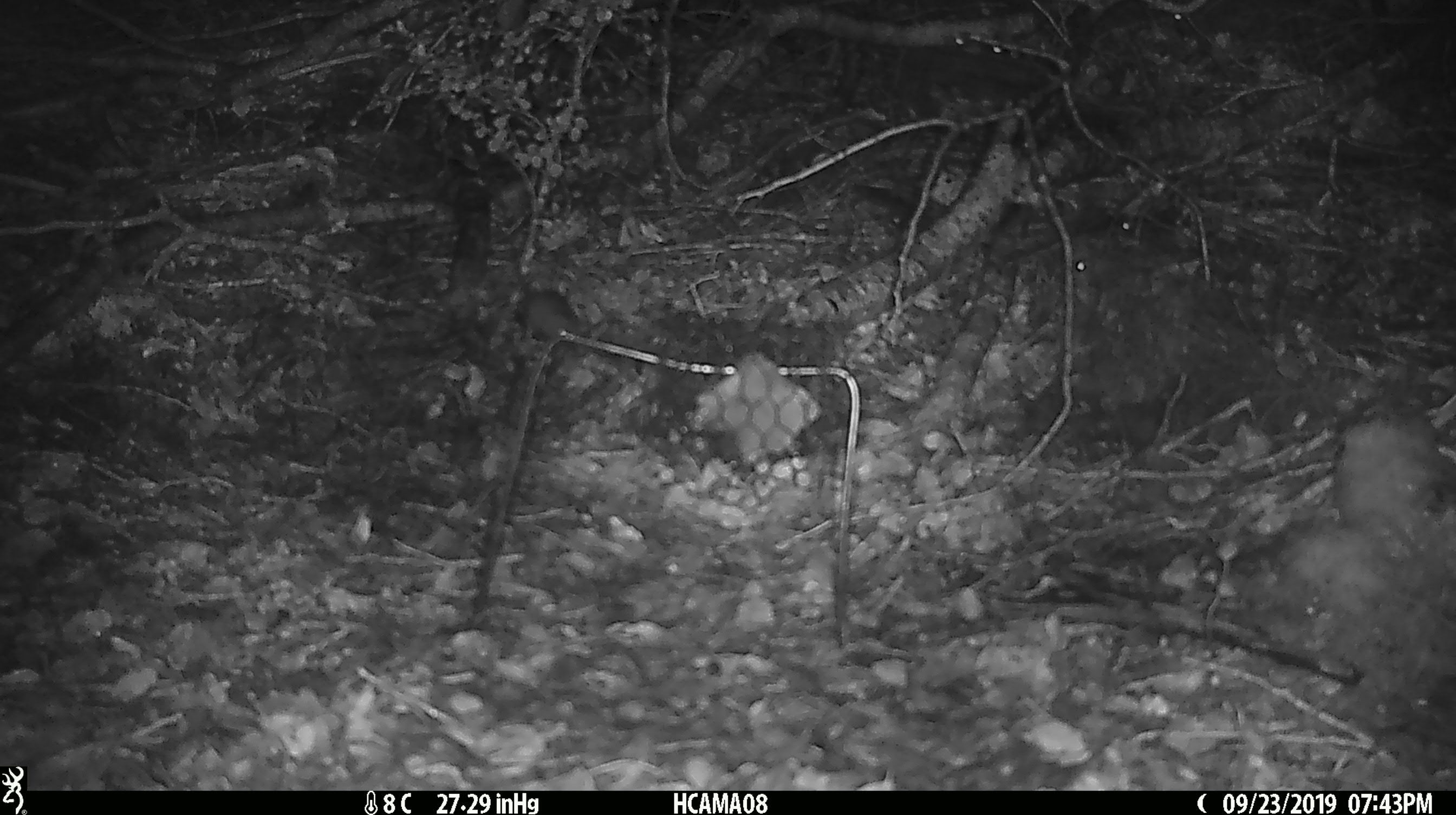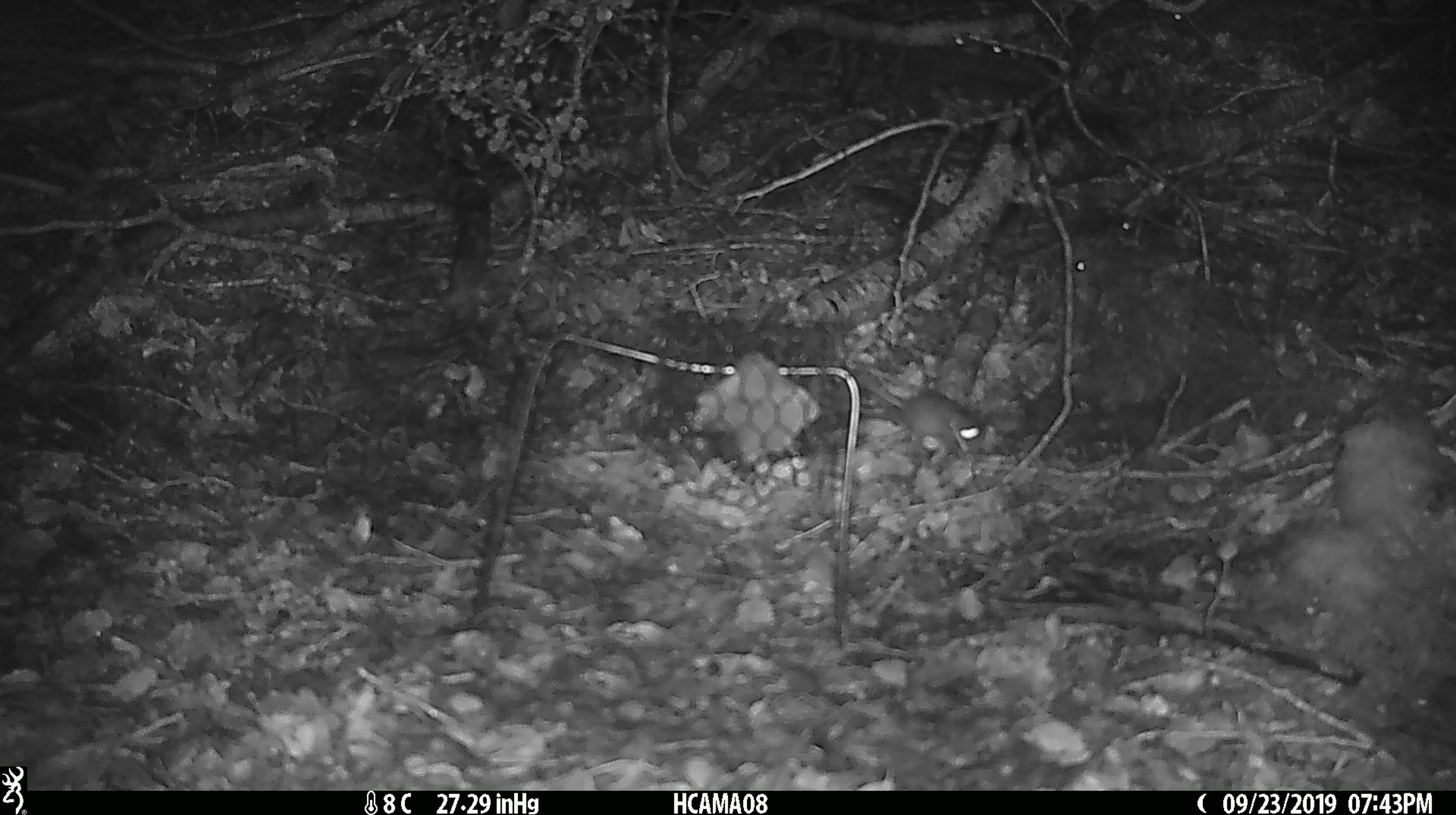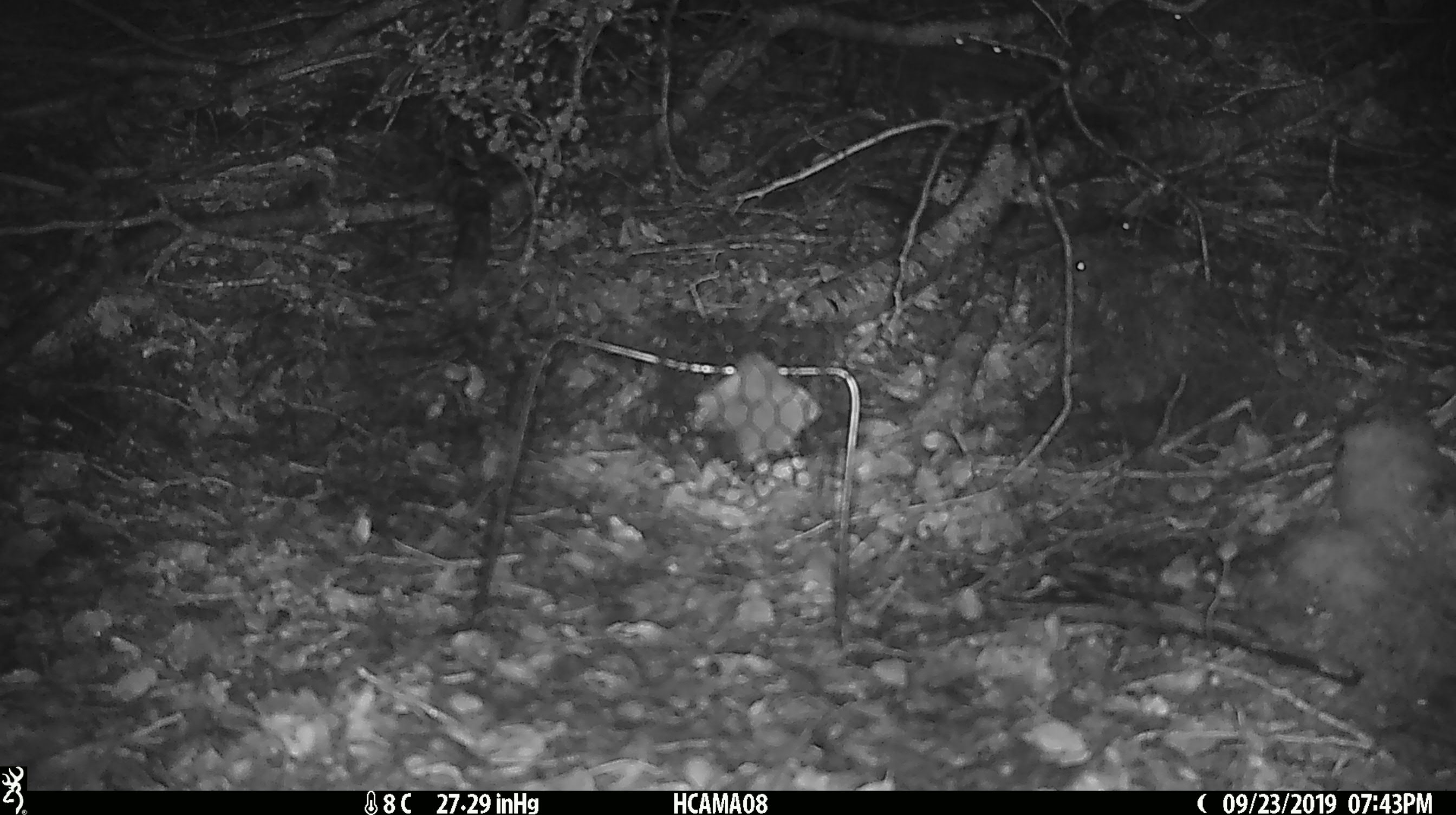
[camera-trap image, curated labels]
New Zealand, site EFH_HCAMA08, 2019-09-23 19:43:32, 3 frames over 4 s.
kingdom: Animalia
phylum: Chordata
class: Mammalia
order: Rodentia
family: Muridae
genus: Mus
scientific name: Mus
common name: mouse